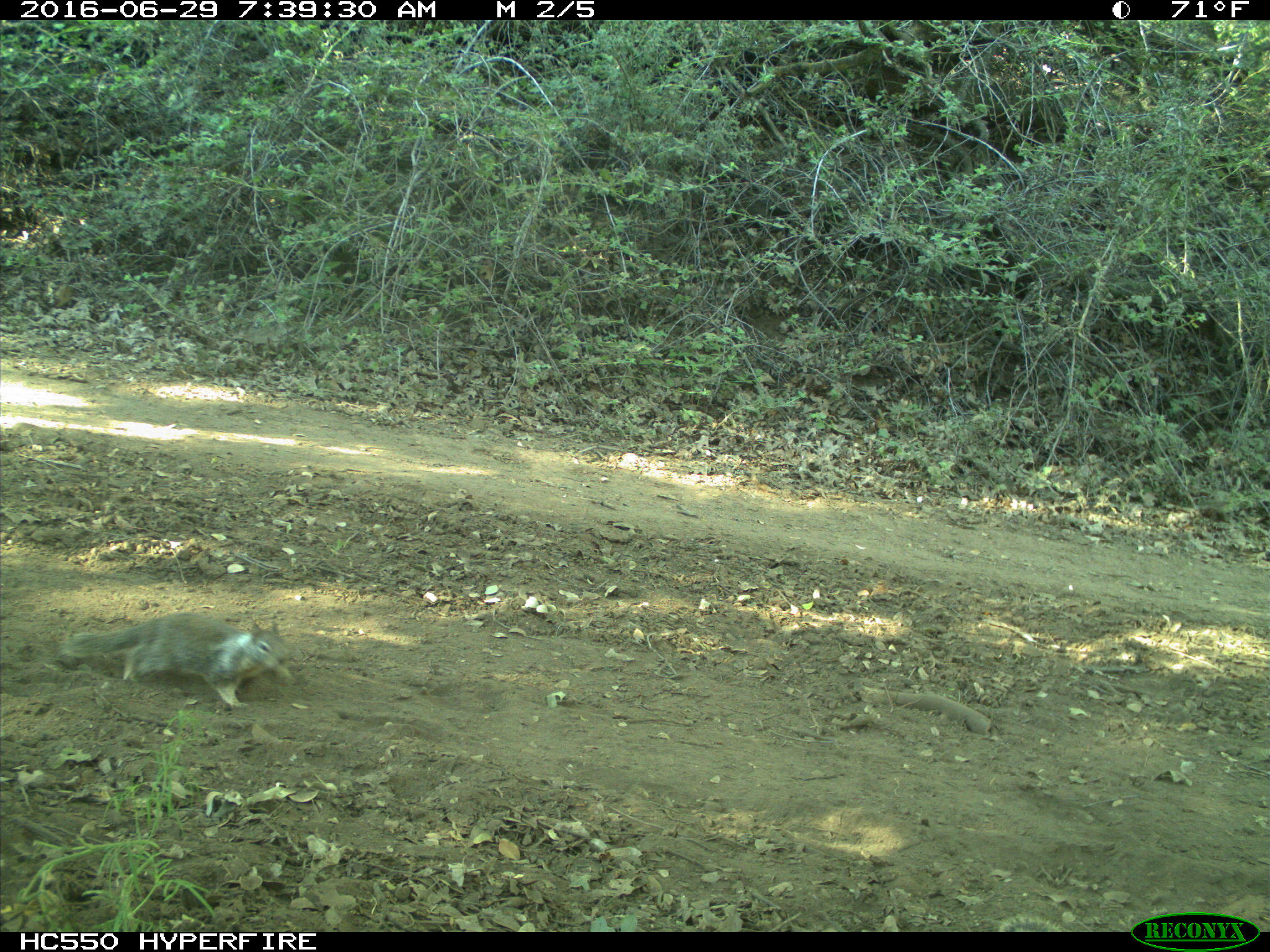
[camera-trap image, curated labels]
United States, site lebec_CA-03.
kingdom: Animalia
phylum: Chordata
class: Mammalia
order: Rodentia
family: Sciuridae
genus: Otospermophilus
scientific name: Otospermophilus beecheyi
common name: california ground squirrel